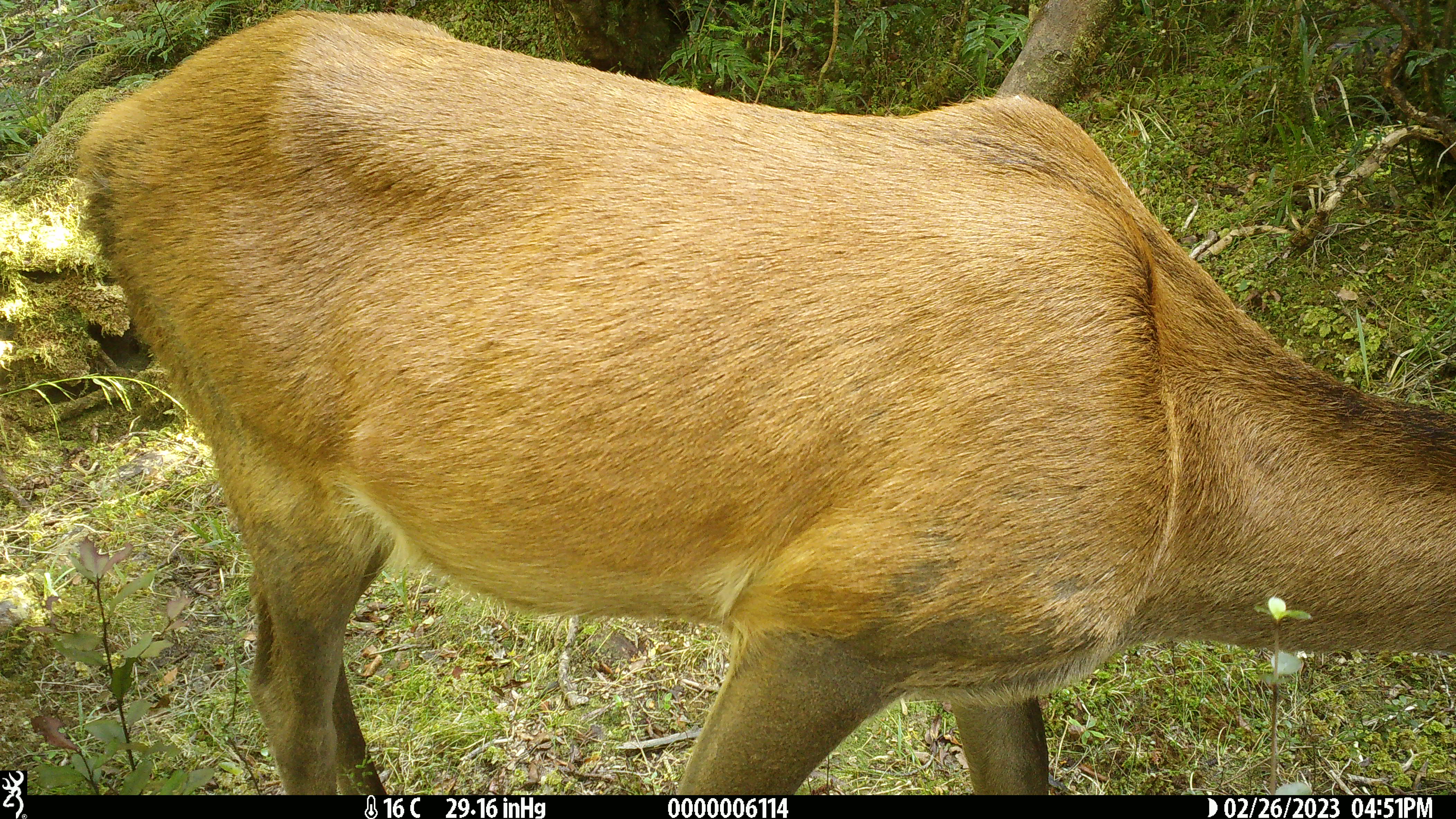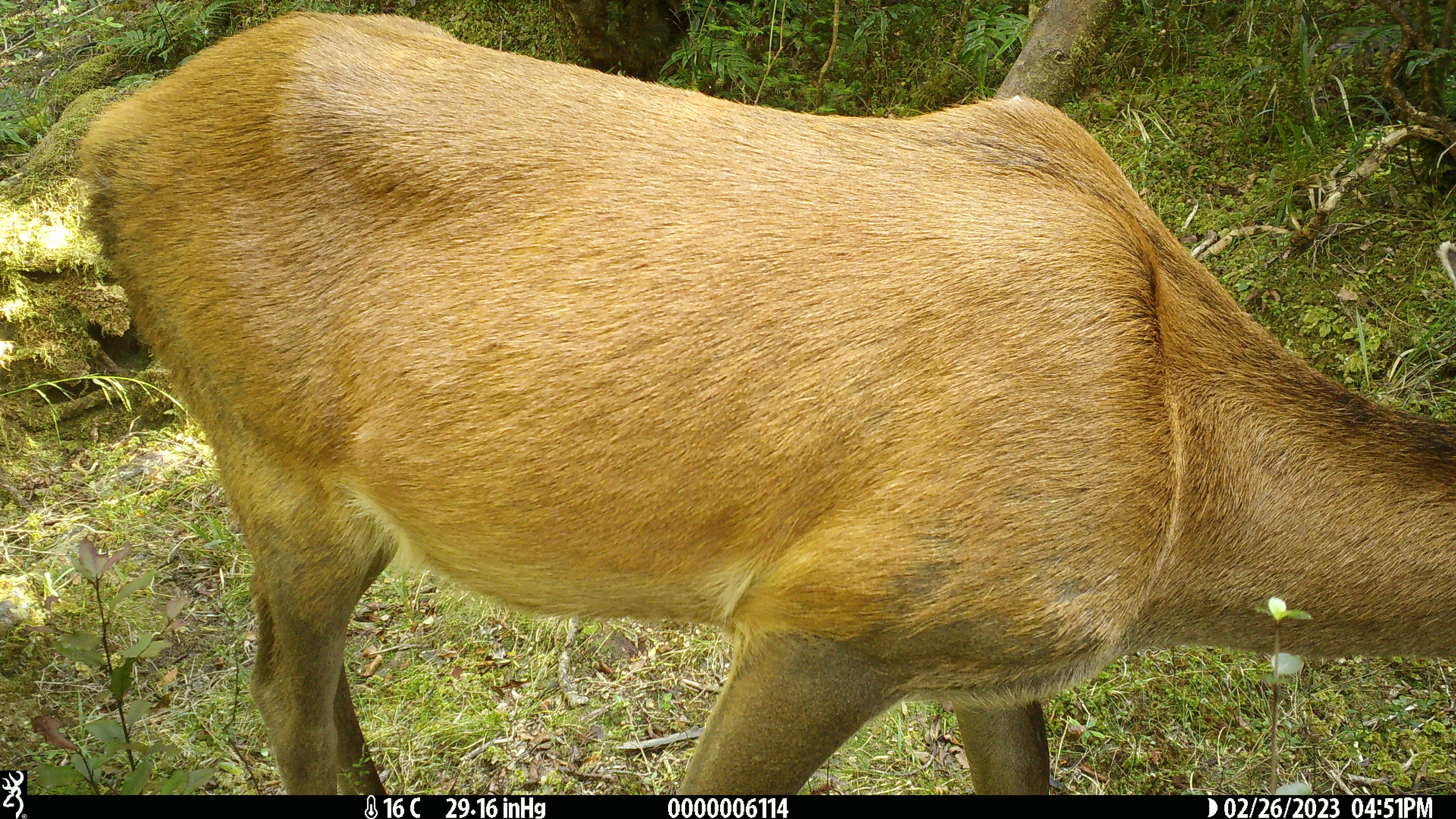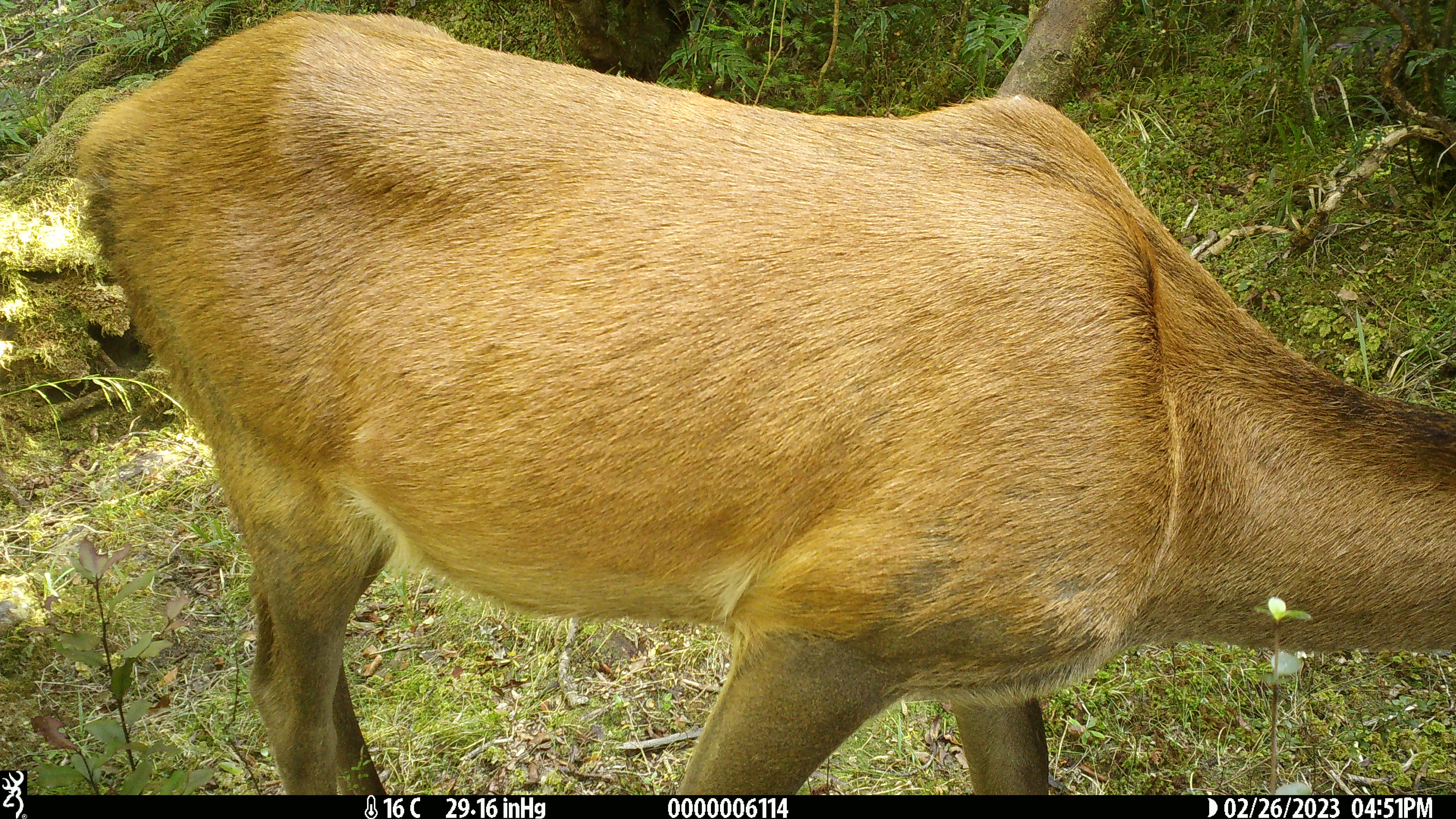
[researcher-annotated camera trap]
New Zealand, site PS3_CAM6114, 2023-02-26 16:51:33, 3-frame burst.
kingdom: Animalia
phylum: Chordata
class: Mammalia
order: Artiodactyla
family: Cervidae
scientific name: Cervidae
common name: deer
Deer (Cervidae).